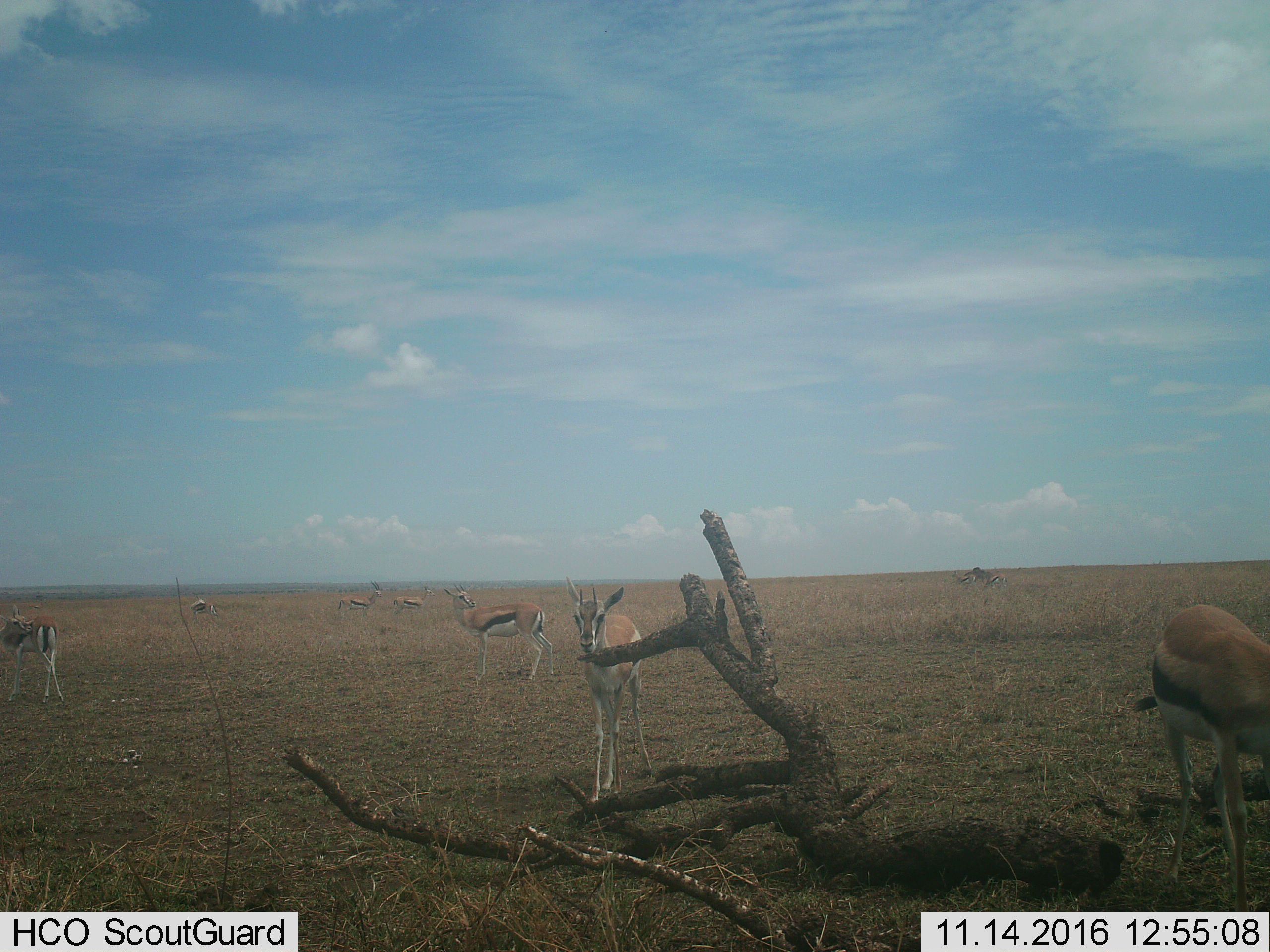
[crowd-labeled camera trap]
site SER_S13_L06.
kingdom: Animalia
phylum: Chordata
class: Mammalia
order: Artiodactyla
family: Bovidae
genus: Eudorcas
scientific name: Eudorcas thomsonii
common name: thomson's gazelle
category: gazellethomsons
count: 9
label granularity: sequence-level